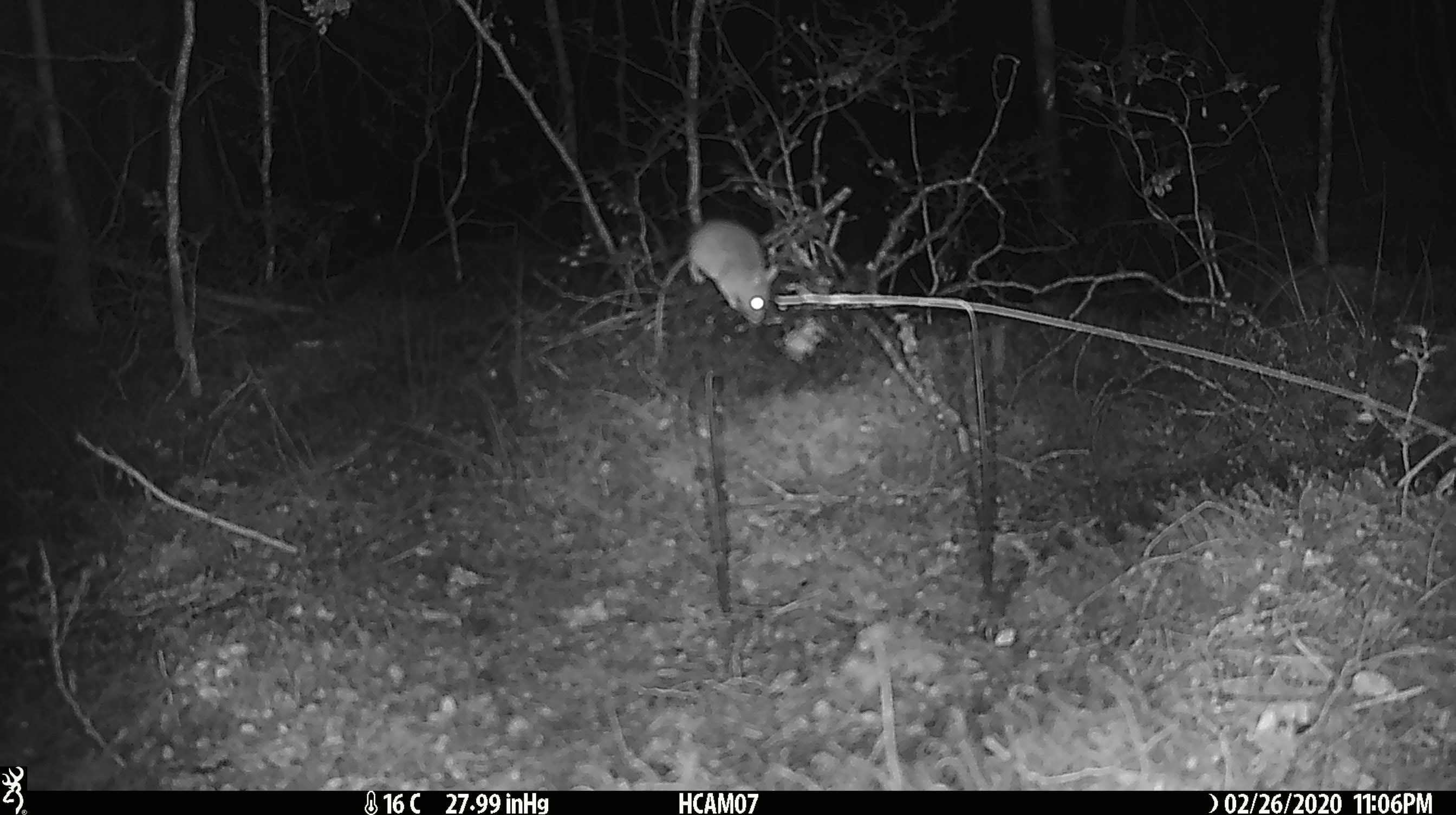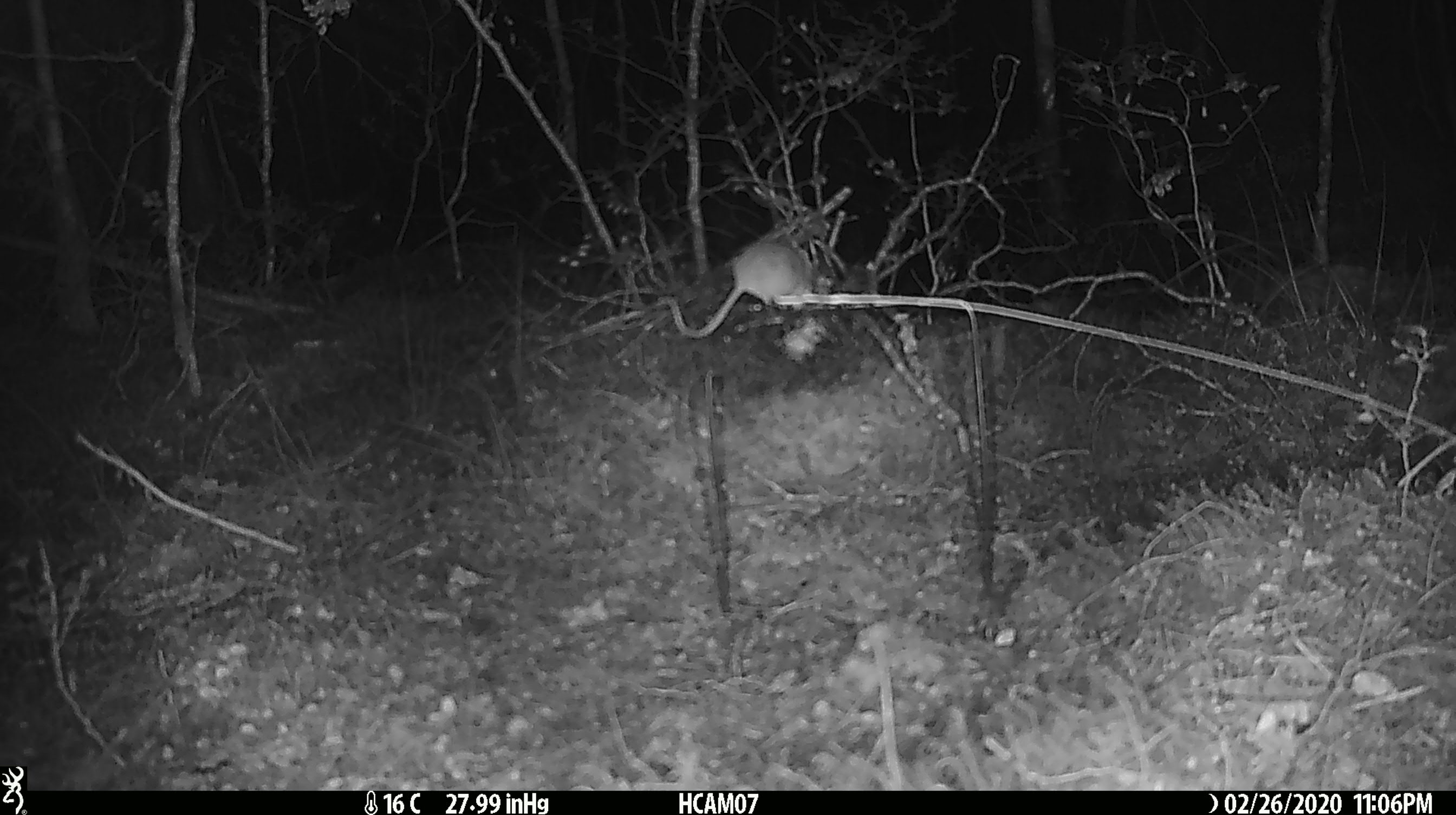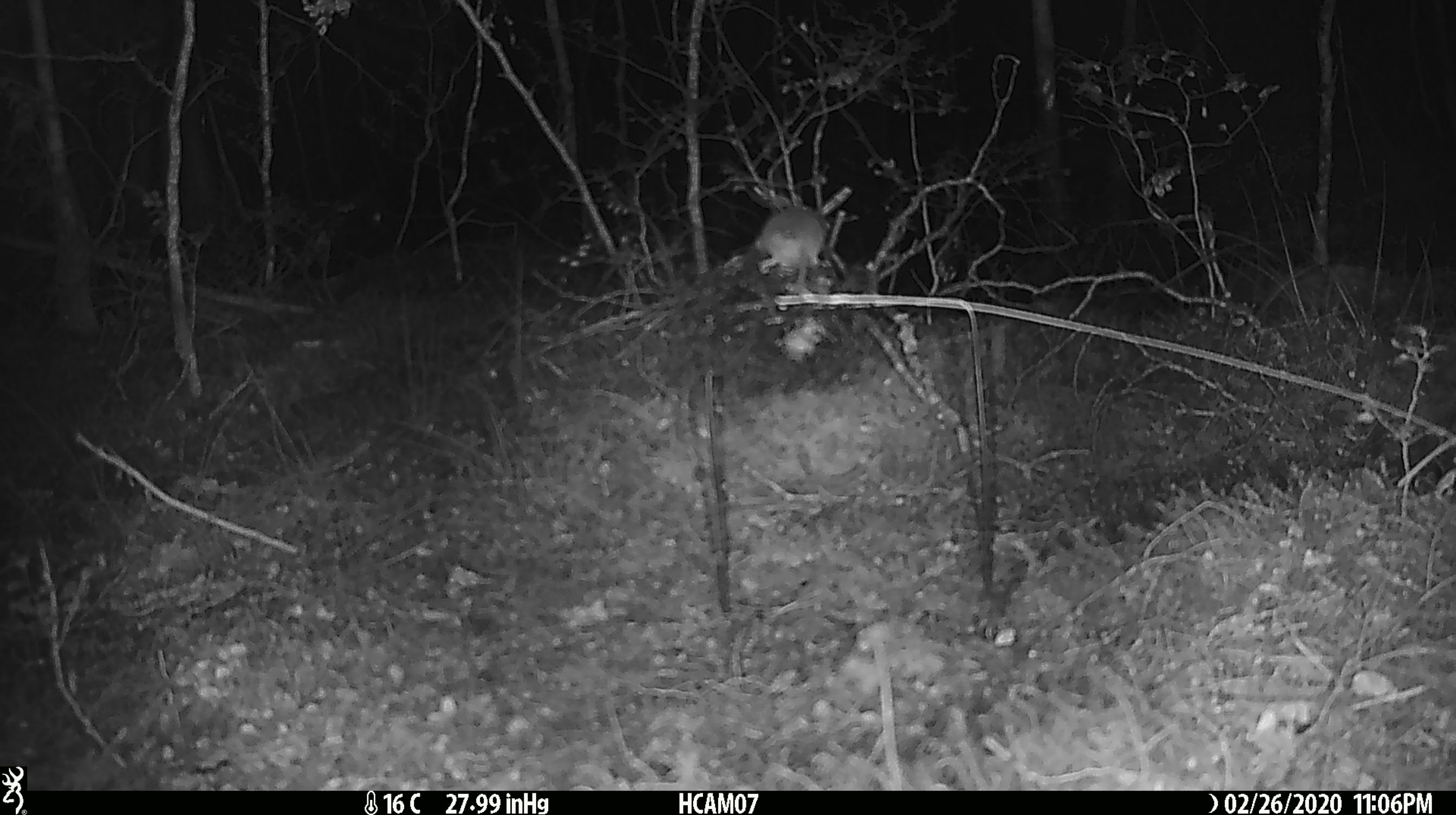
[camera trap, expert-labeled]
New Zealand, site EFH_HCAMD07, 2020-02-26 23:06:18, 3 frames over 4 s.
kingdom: Animalia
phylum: Chordata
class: Mammalia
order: Rodentia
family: Muridae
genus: Mus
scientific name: Mus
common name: mouse